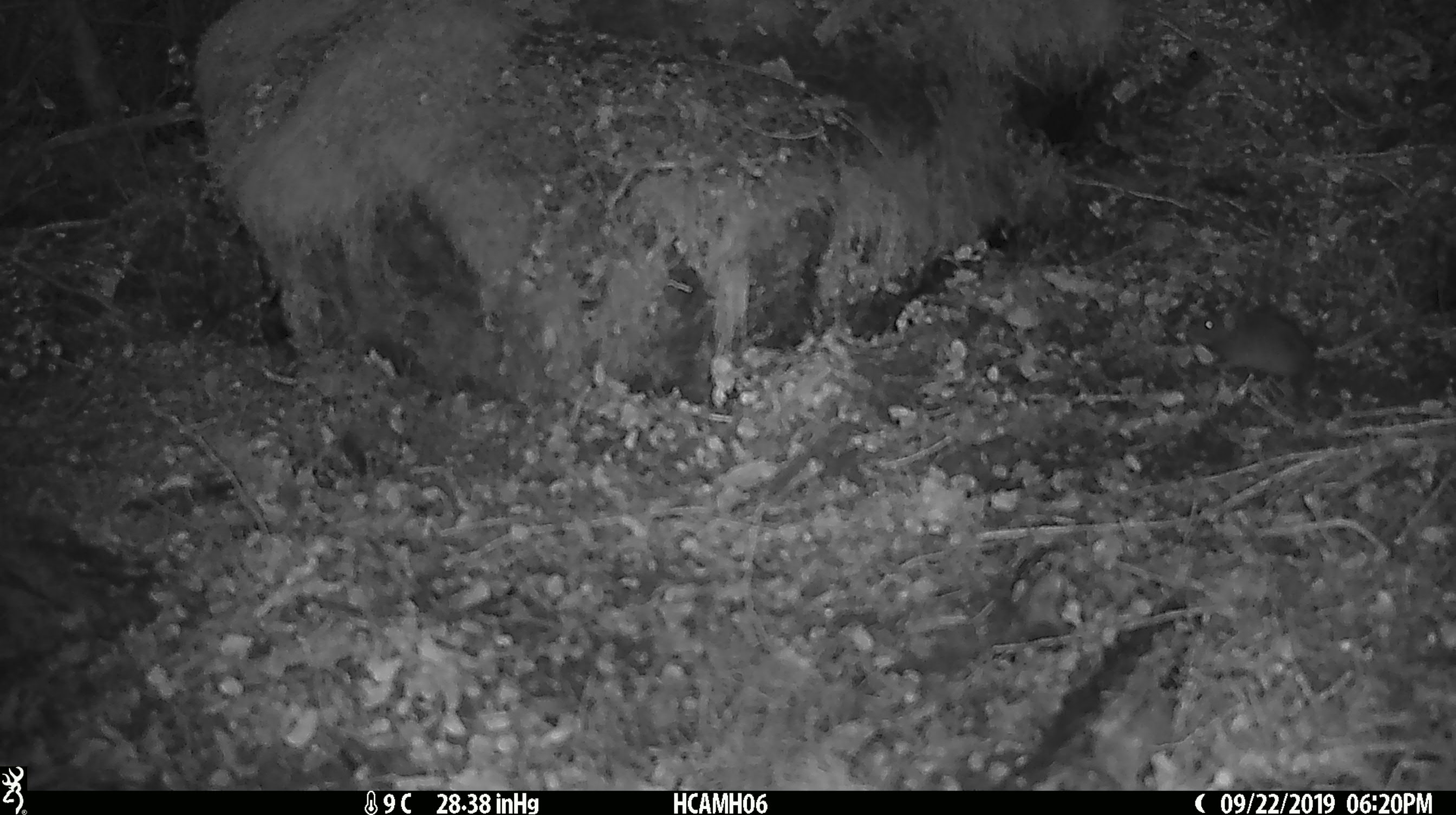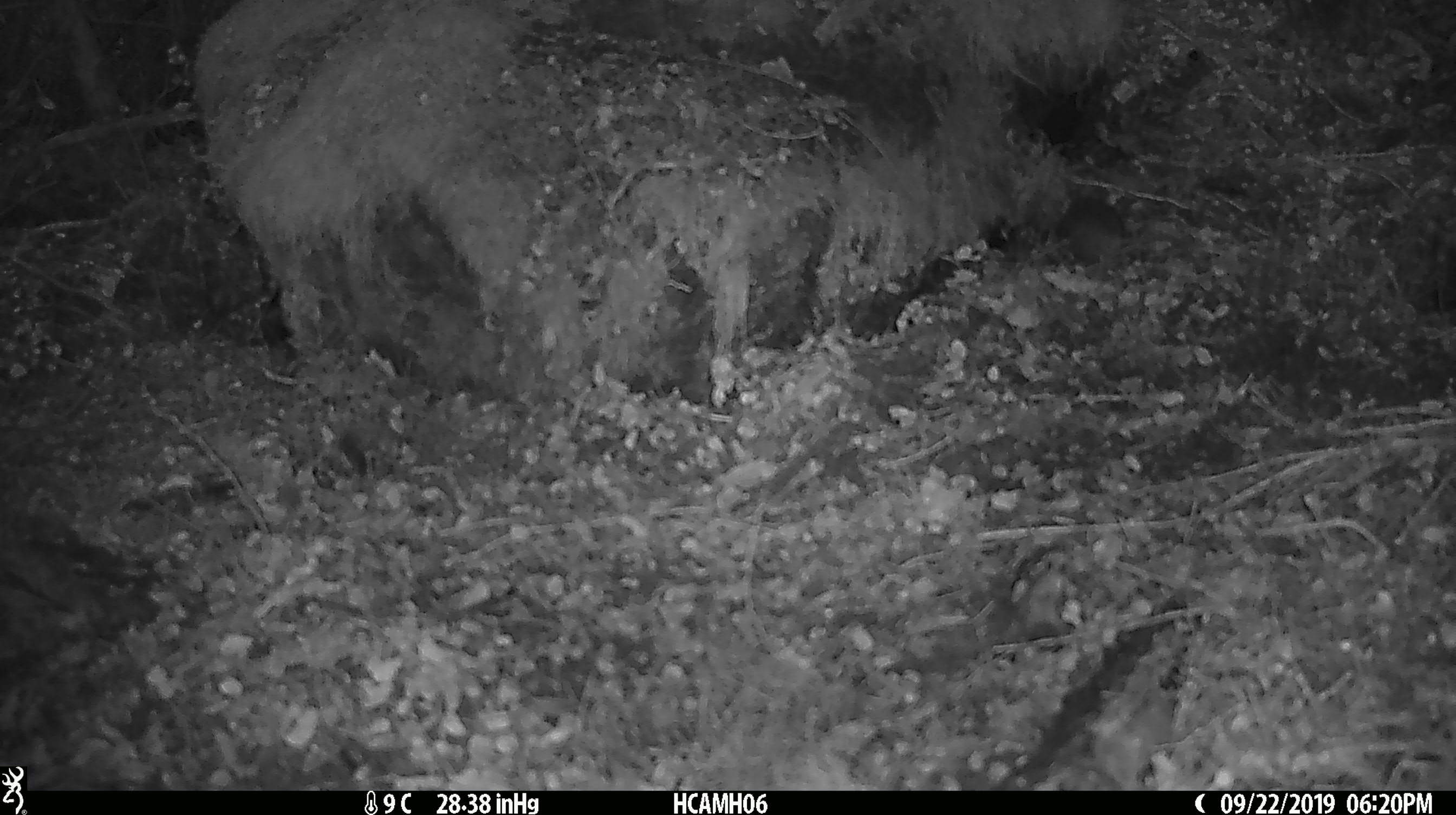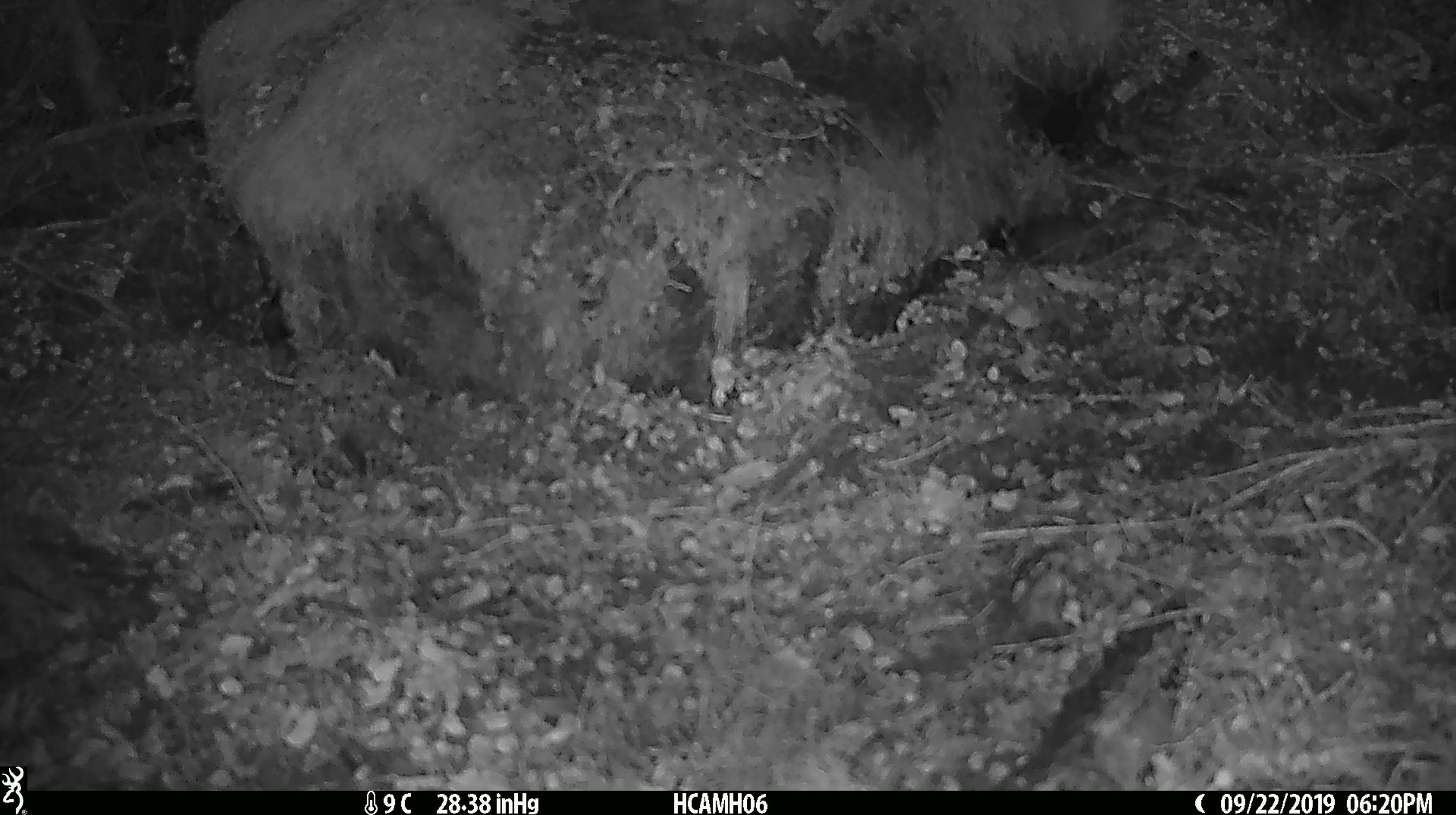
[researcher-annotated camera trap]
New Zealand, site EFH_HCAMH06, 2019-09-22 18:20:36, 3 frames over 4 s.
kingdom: Animalia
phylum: Chordata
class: Mammalia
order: Rodentia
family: Muridae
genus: Mus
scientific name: Mus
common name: mouse